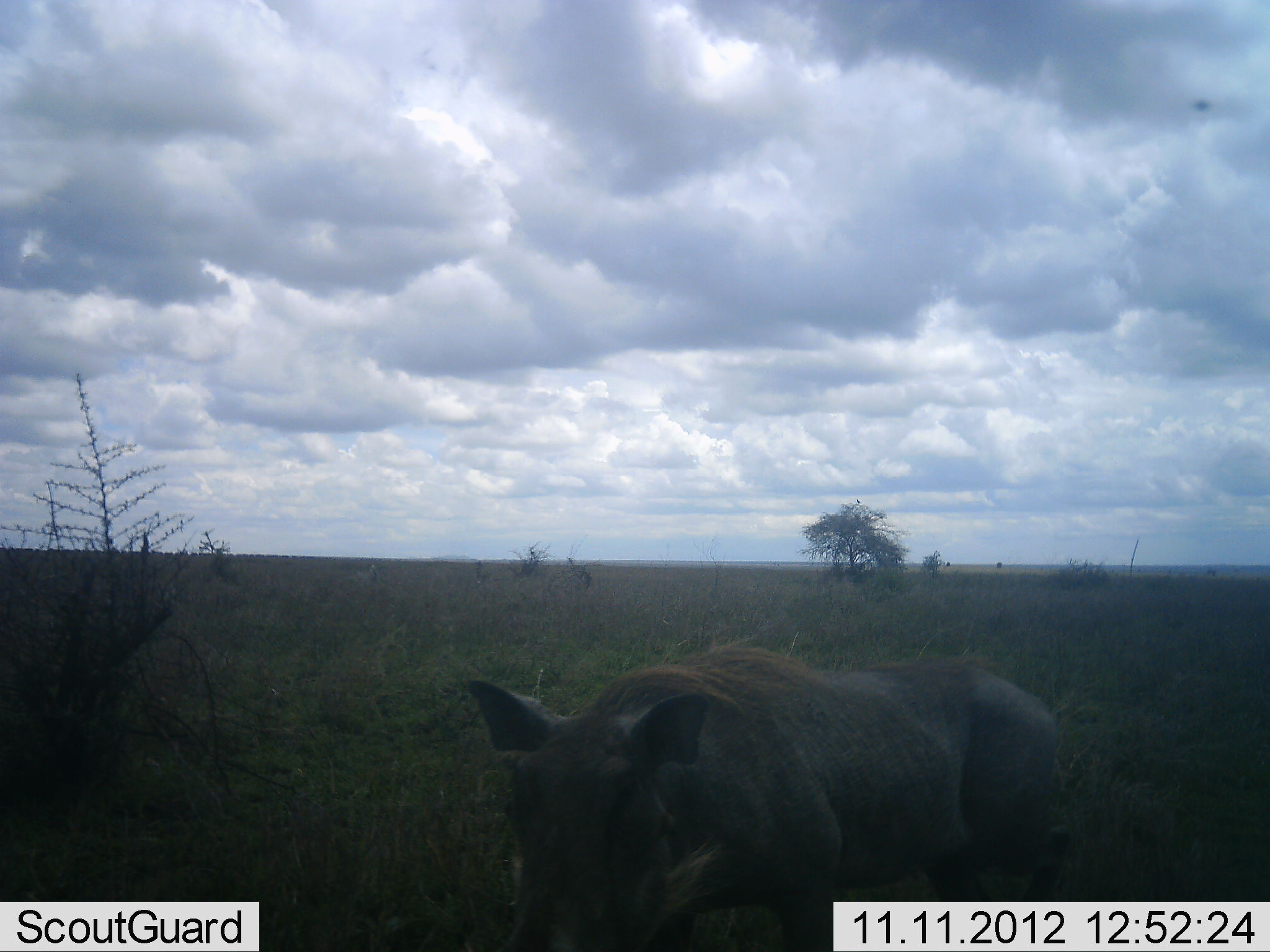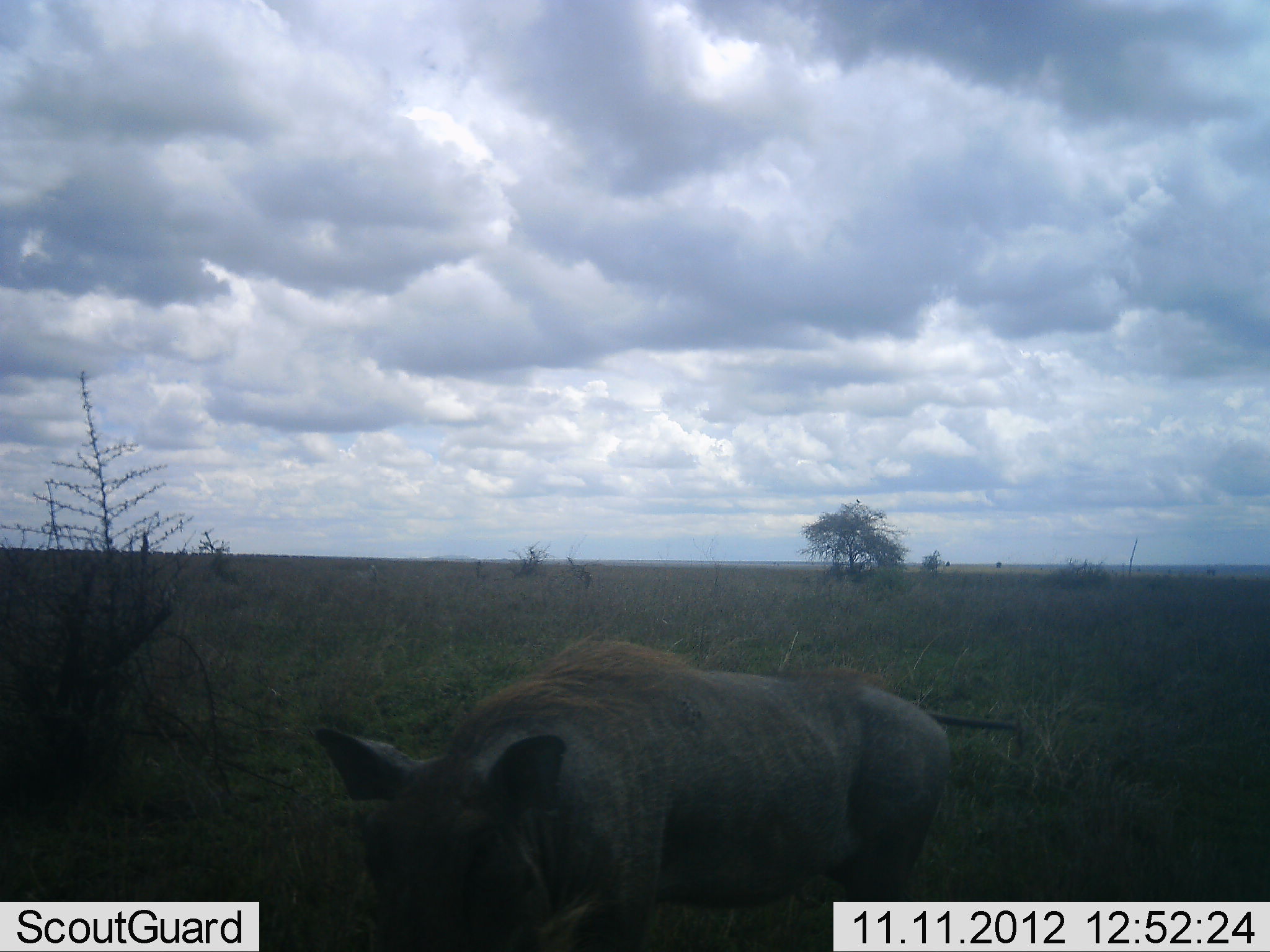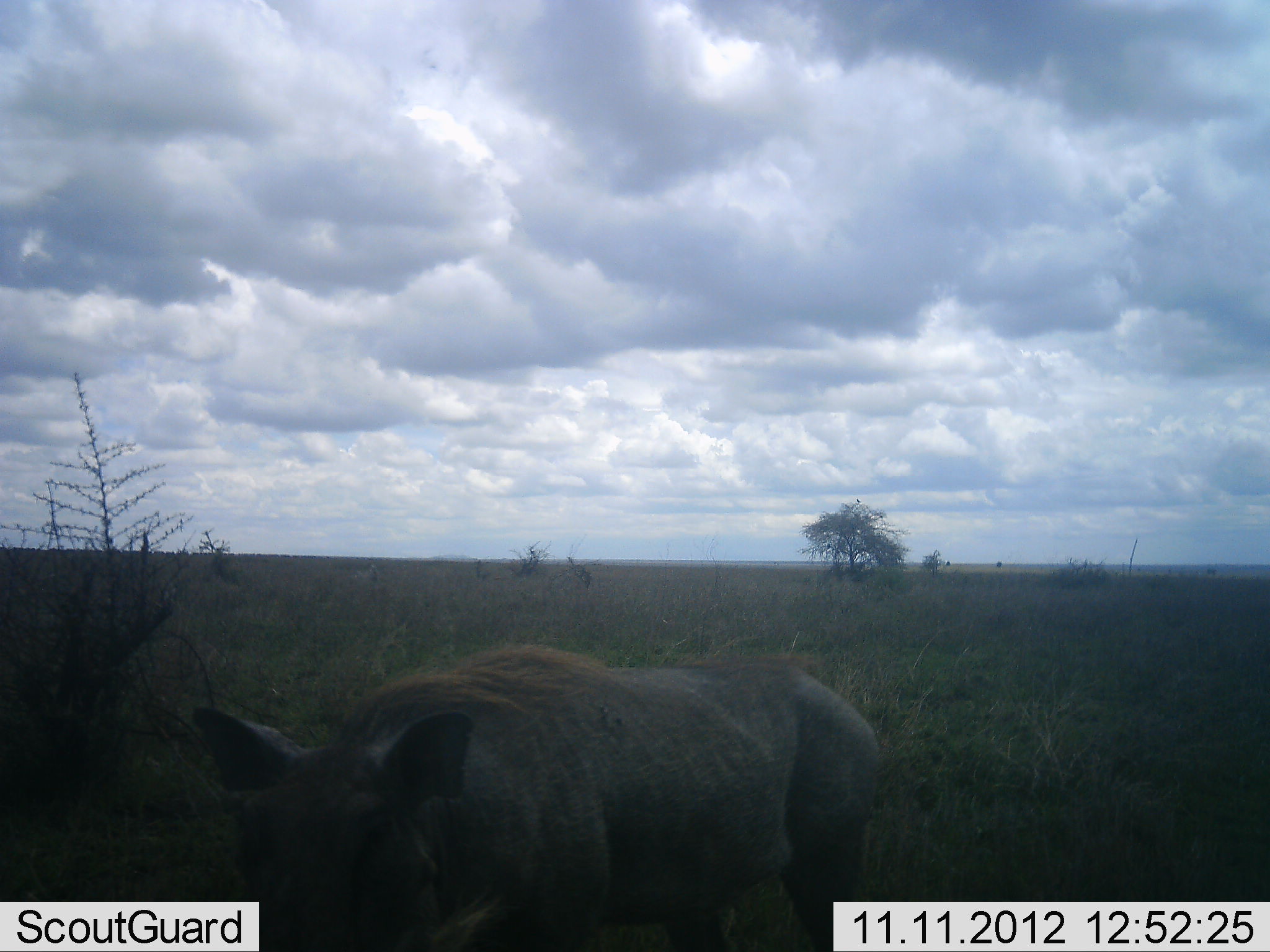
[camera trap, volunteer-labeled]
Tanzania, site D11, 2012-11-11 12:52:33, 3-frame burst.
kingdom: Animalia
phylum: Chordata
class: Mammalia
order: Artiodactyla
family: Suidae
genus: Phacochoerus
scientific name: Phacochoerus africanus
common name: warthog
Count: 1.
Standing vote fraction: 30%.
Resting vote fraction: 0%.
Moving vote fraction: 70%.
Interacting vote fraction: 0%.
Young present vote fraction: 0%.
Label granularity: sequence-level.